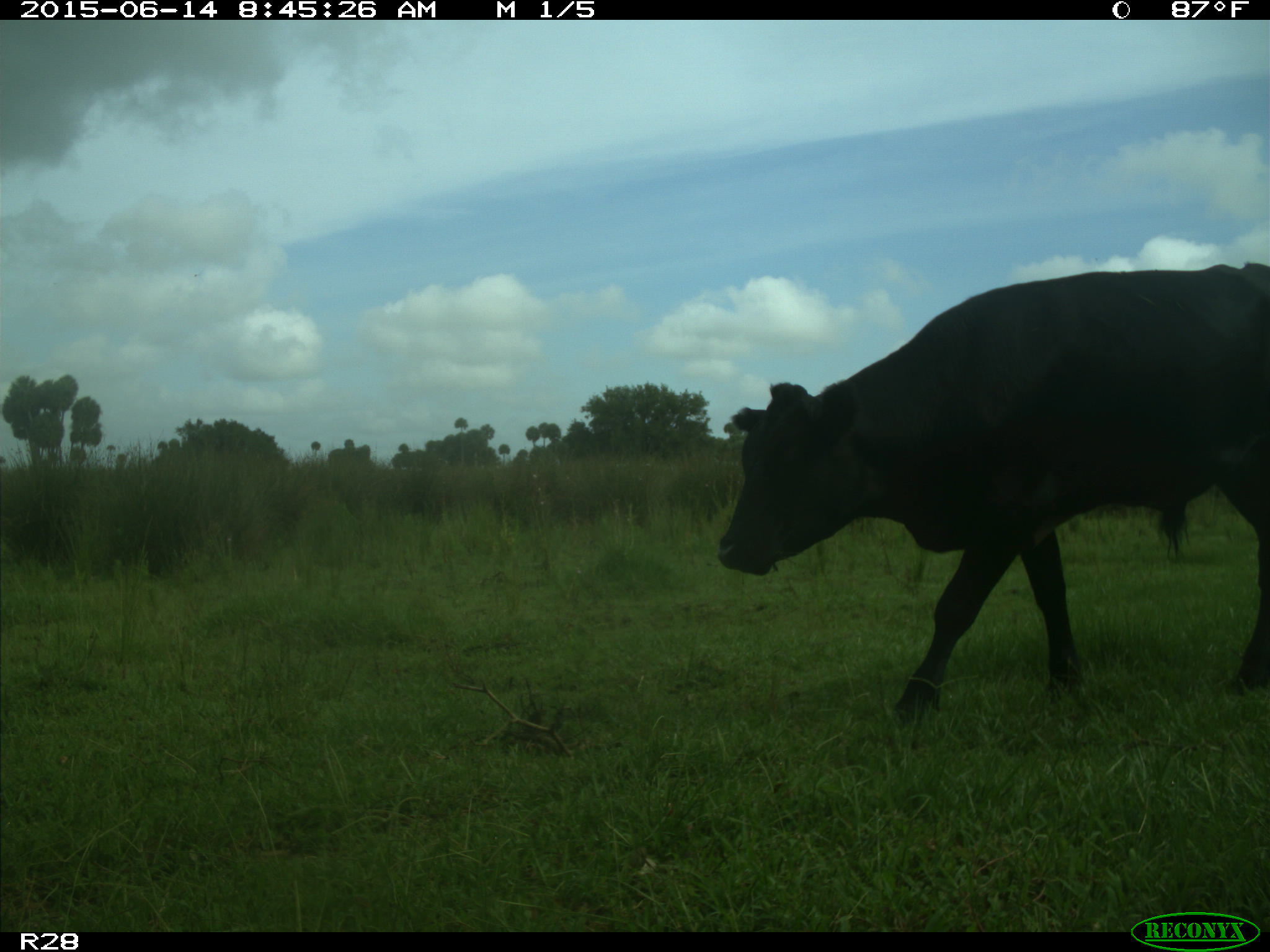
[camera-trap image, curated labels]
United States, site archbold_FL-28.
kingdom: Animalia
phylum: Chordata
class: Mammalia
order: Artiodactyla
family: Bovidae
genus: Bos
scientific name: Bos taurus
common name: domestic cow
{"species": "Bos taurus (domestic cow)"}